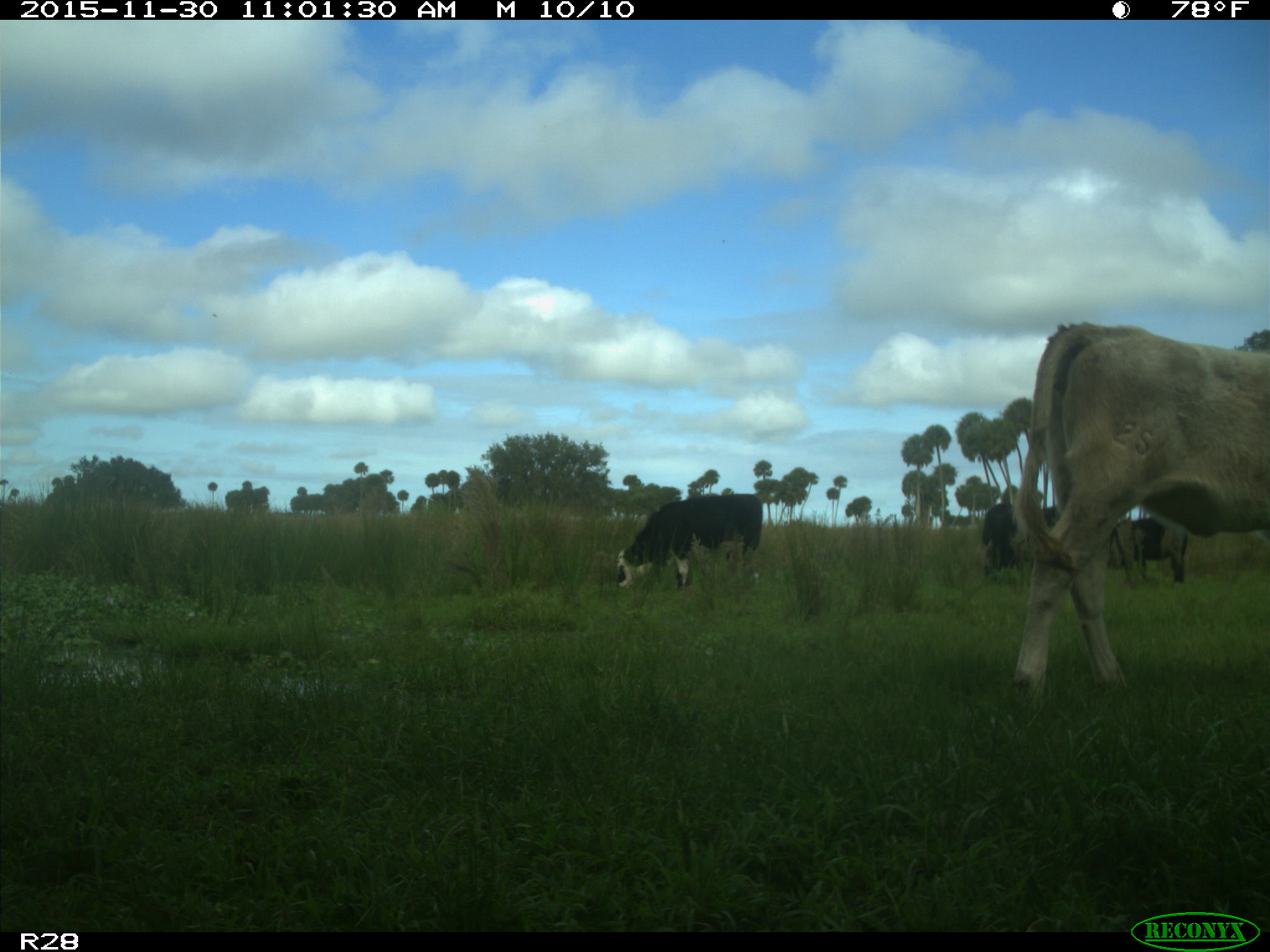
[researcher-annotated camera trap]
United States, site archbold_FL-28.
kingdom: Animalia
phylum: Chordata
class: Mammalia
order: Artiodactyla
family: Bovidae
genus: Bos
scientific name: Bos taurus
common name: domestic cow